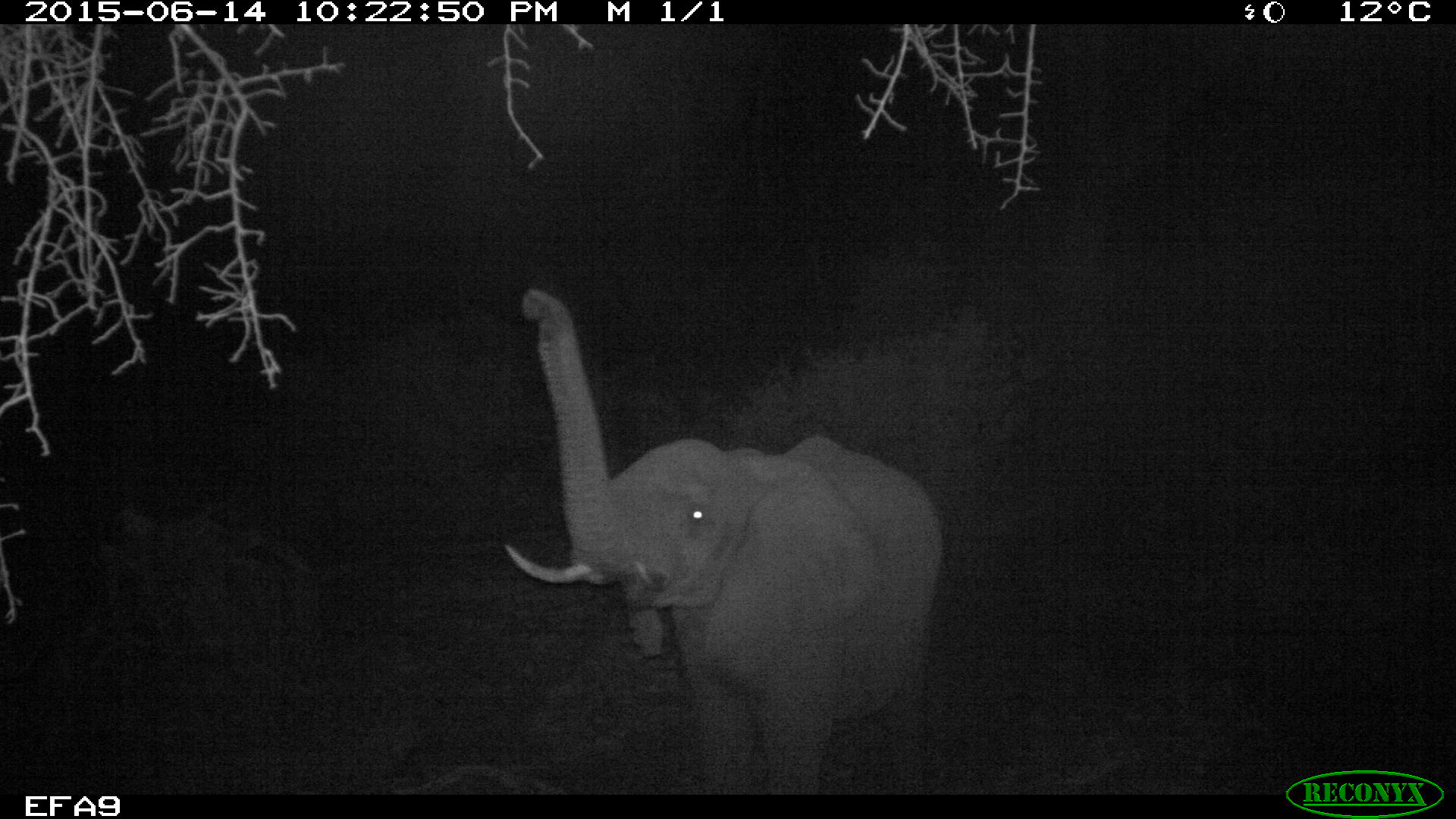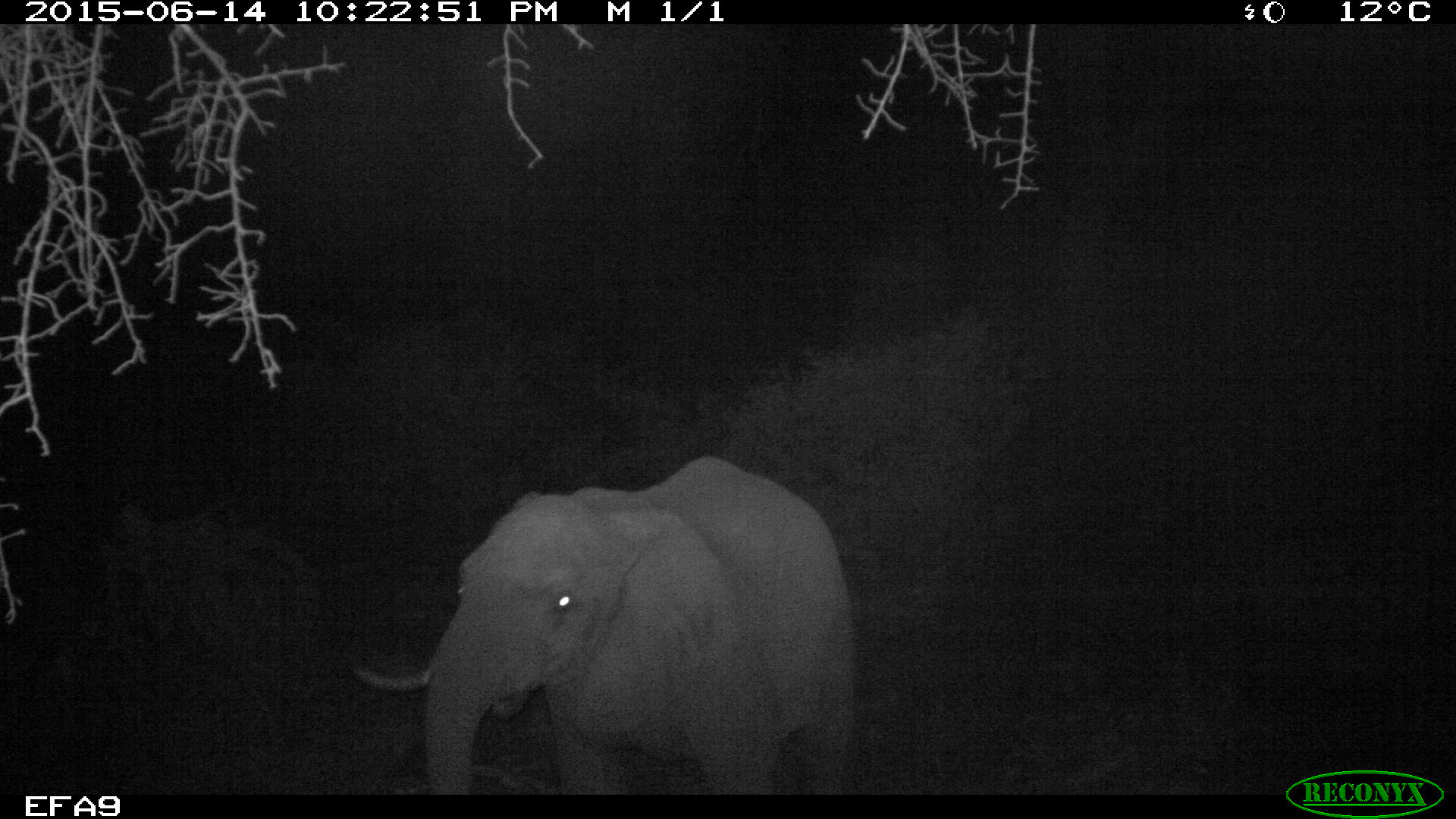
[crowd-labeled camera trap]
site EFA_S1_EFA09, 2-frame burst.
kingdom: Animalia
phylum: Chordata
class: Mammalia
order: Proboscidea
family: Elephantidae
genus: Loxodonta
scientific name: Loxodonta africana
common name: african bush elephant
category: elephant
Elephant (african bush elephant) (Loxodonta africana), count 1. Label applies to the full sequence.